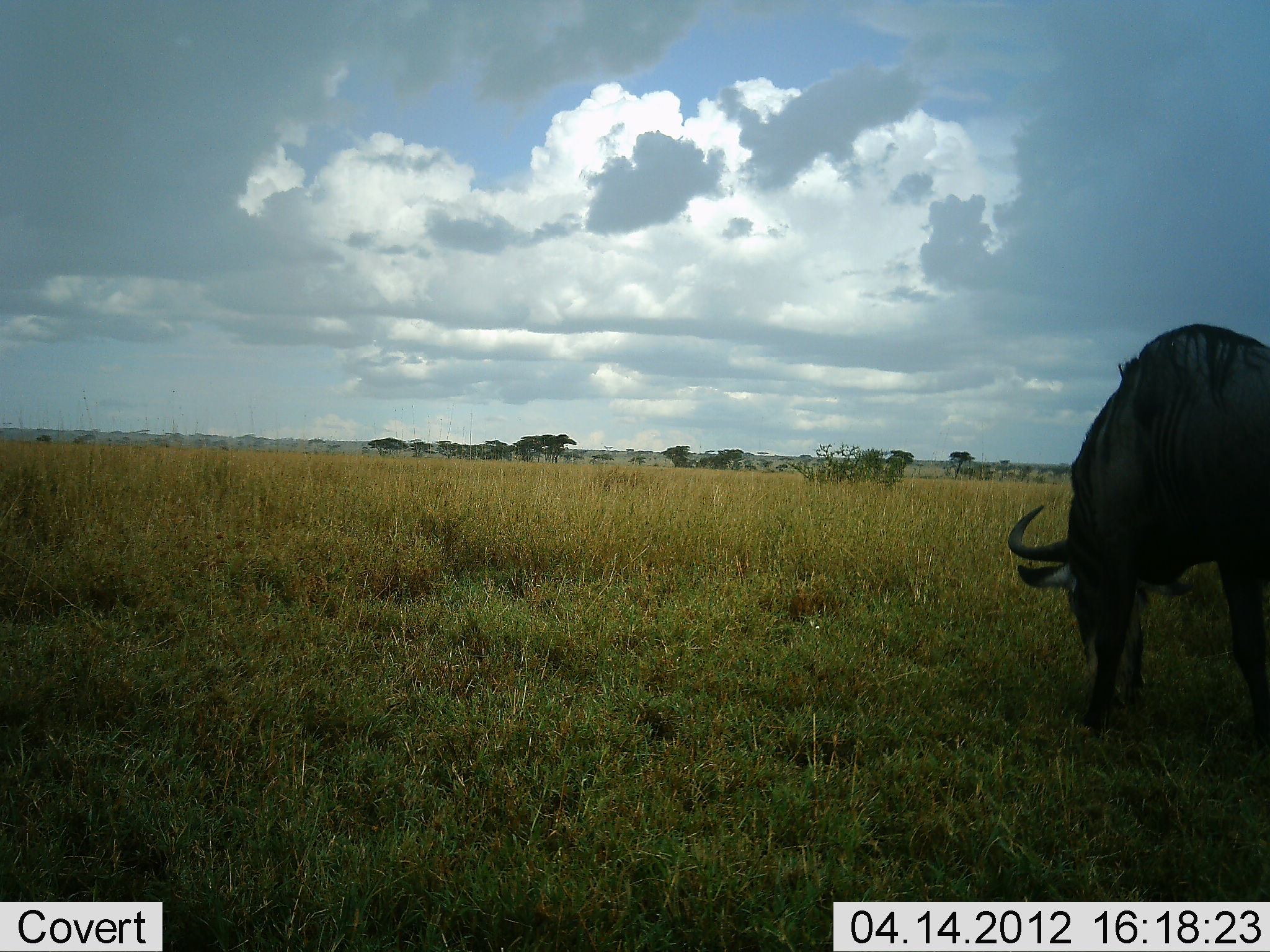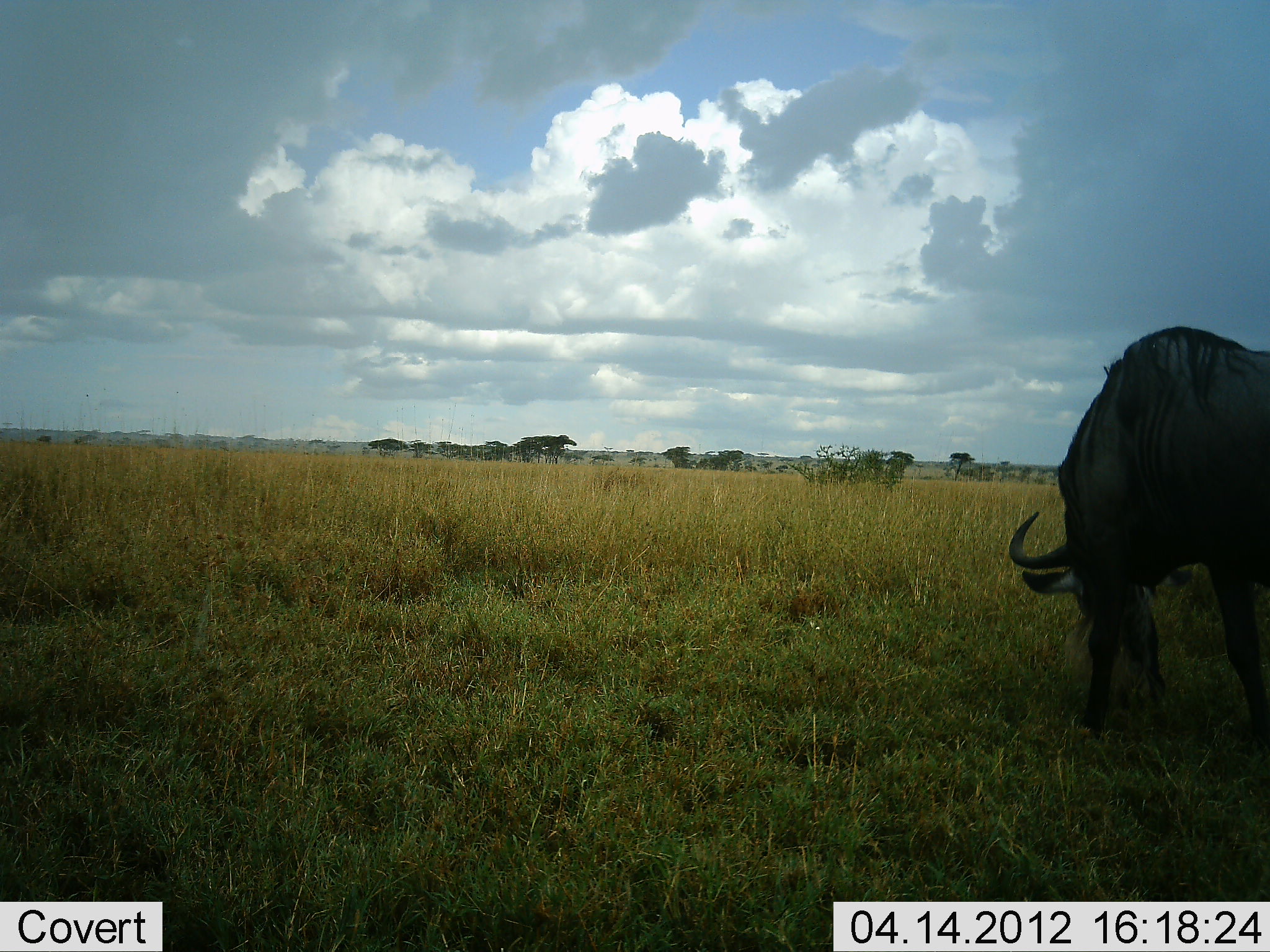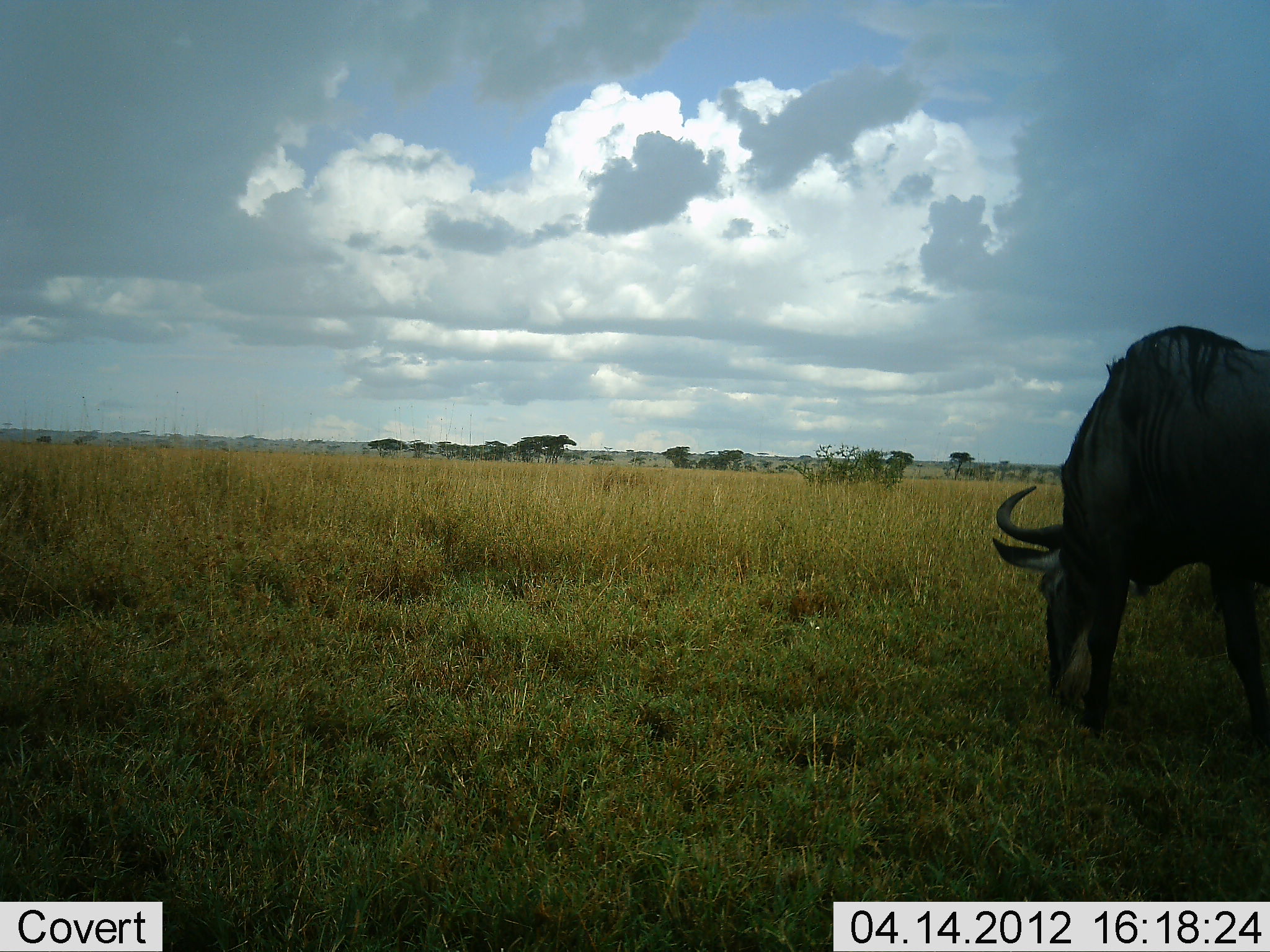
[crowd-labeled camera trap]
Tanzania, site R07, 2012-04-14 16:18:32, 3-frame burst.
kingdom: Animalia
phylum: Chordata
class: Mammalia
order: Artiodactyla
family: Bovidae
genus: Connochaetes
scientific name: Connochaetes taurinus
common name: blue wildebeest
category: wildebeest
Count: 1.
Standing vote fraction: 22%.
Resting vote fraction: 0%.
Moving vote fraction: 4%.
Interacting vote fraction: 0%.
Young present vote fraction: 0%.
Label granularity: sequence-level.